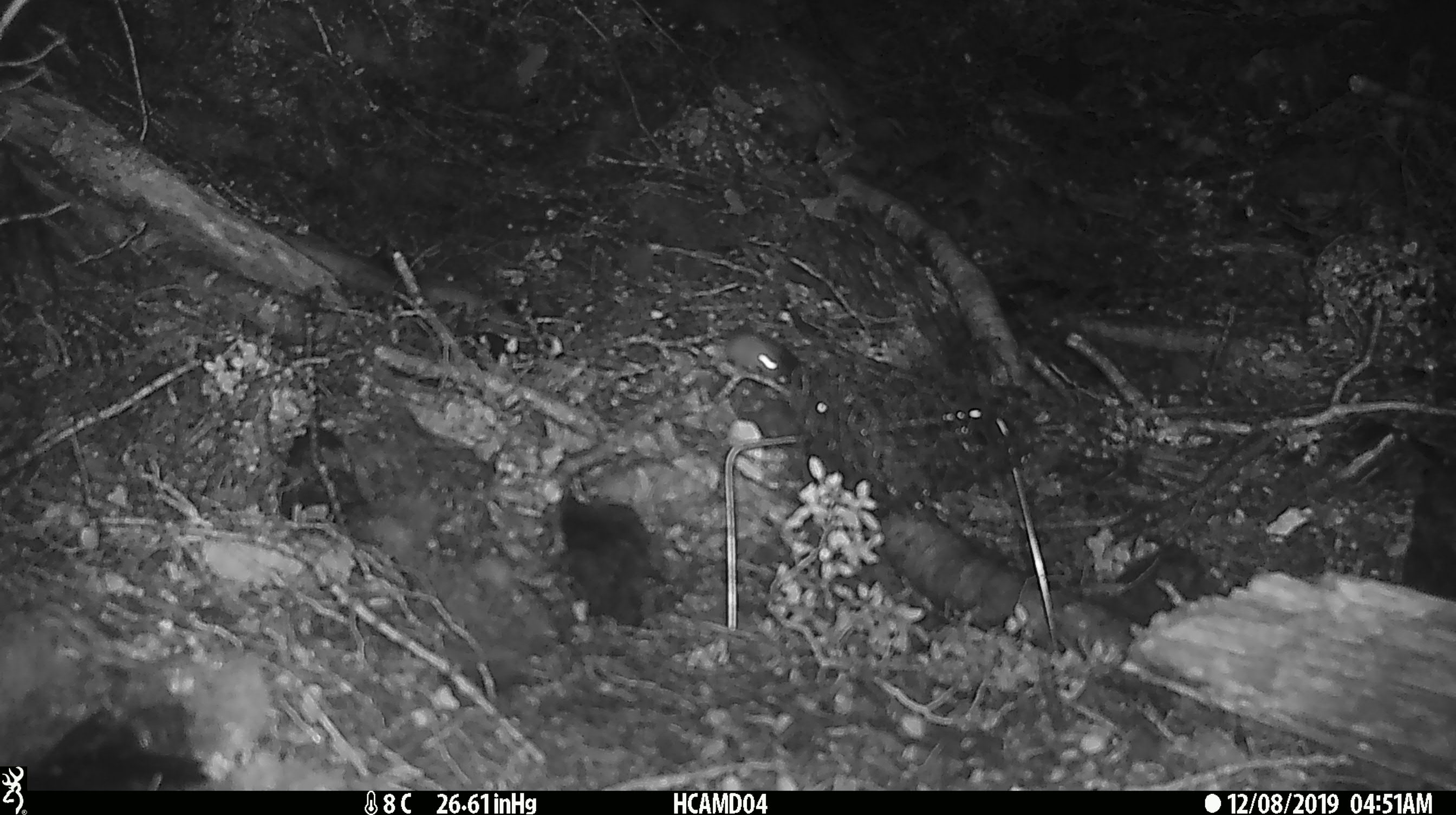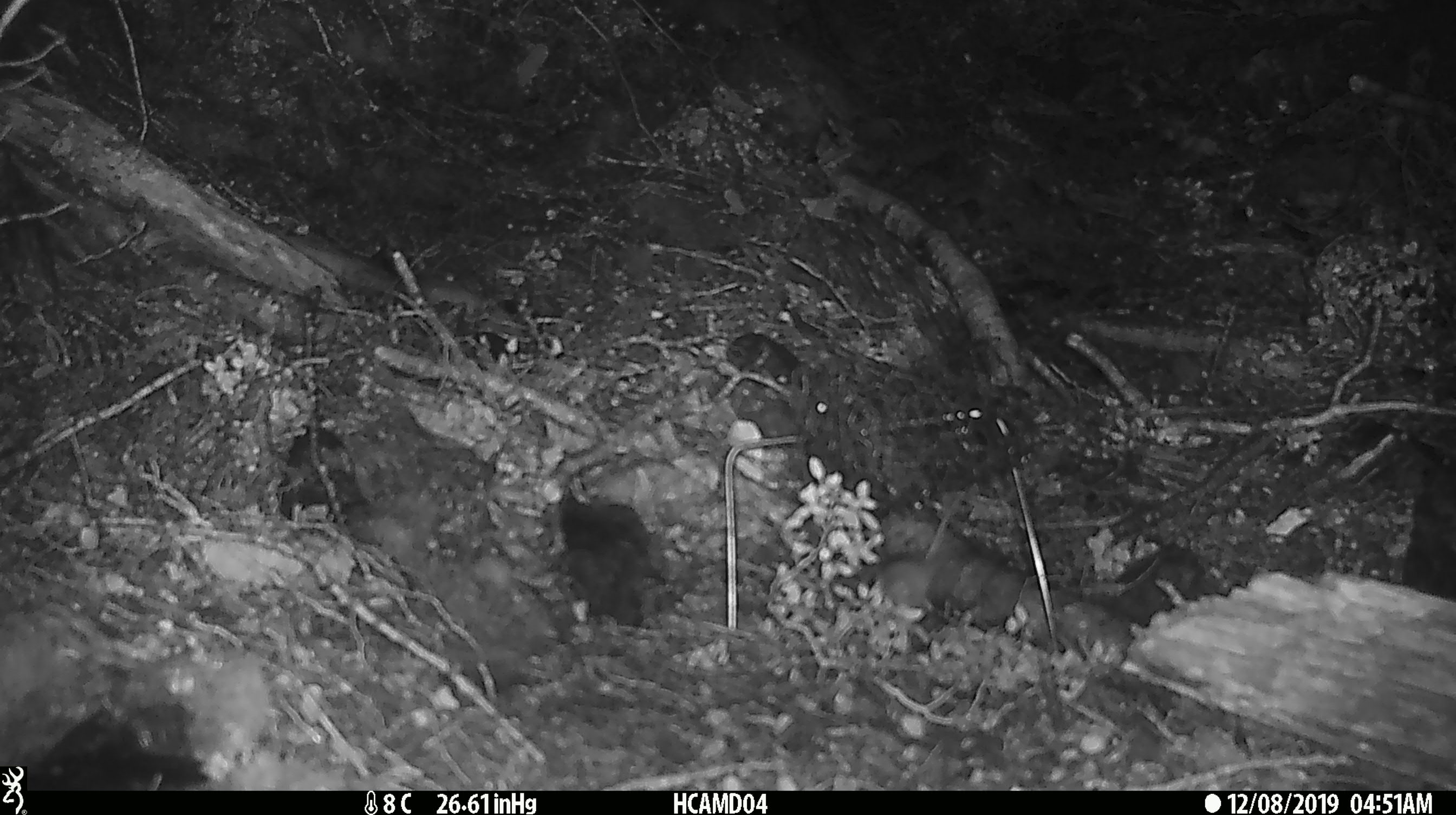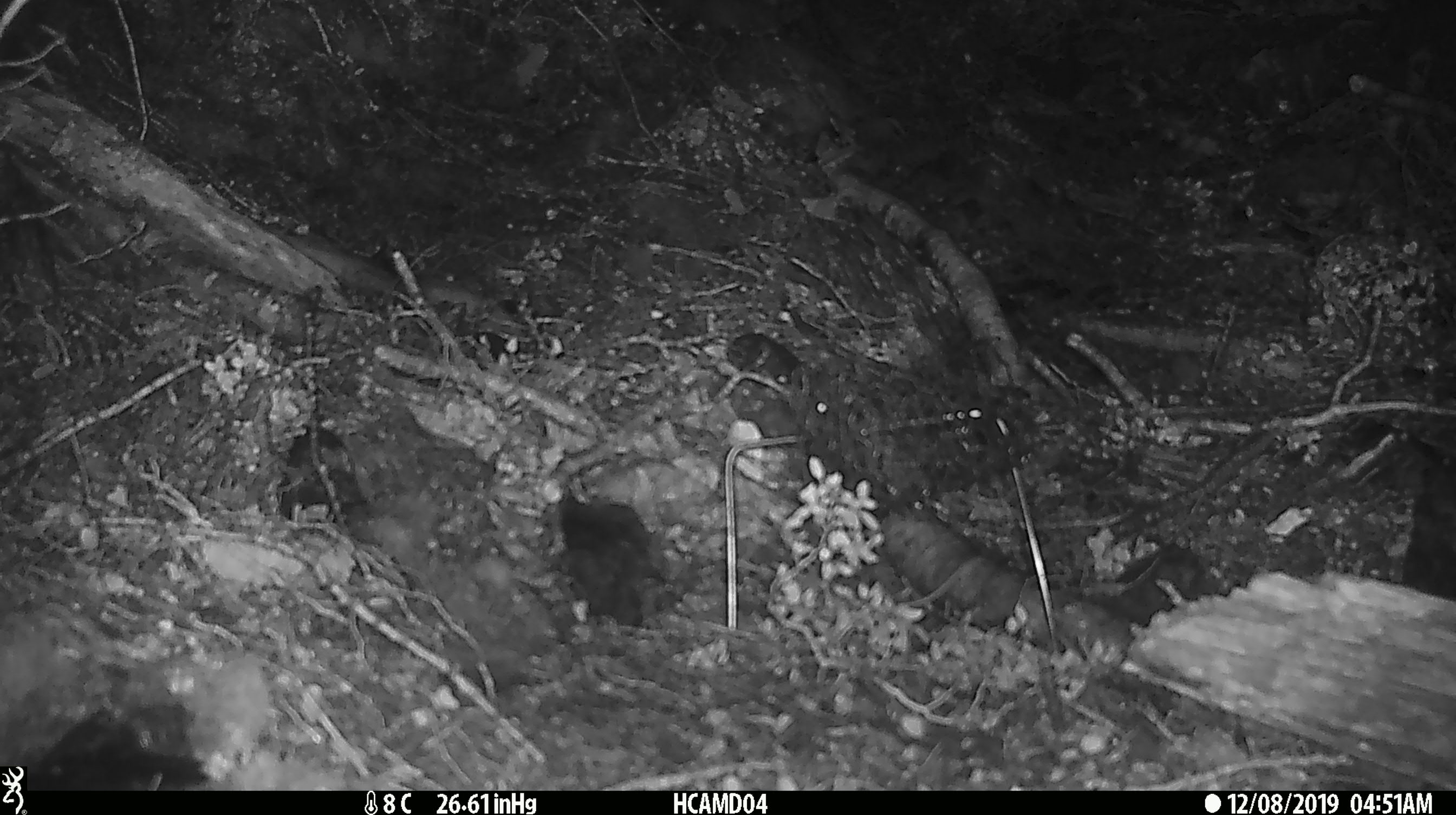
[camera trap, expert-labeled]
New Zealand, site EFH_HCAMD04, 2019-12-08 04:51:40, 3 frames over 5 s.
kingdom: Animalia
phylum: Chordata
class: Mammalia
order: Rodentia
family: Muridae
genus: Mus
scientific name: Mus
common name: mouse